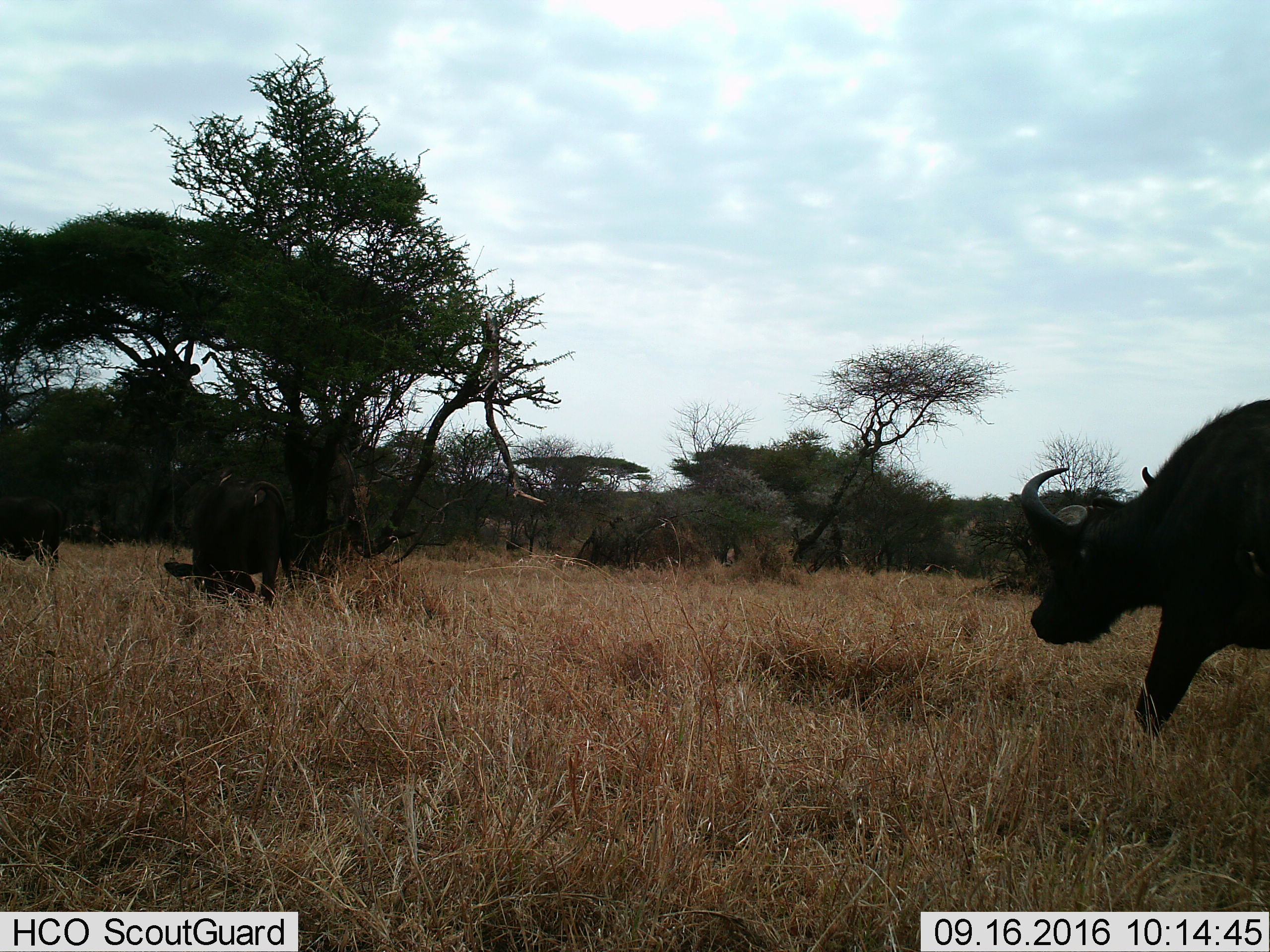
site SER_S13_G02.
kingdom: Animalia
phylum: Chordata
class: Mammalia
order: Artiodactyla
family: Bovidae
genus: Syncerus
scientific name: Syncerus caffer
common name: african buffalo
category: buffalo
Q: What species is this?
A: Buffalo (african buffalo) (Syncerus caffer).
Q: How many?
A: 2.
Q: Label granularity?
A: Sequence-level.